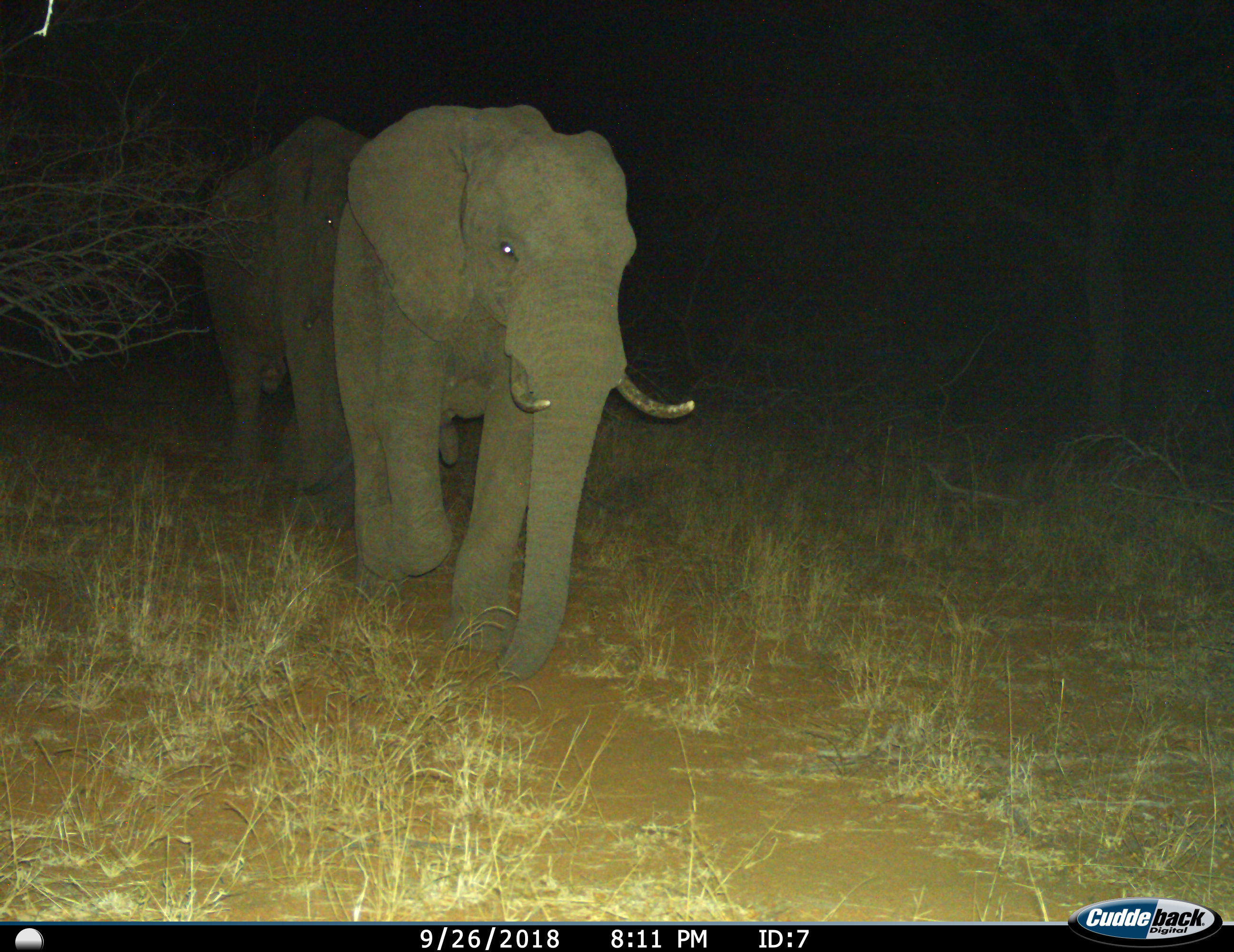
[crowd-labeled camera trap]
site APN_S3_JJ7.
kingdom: Animalia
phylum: Chordata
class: Mammalia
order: Proboscidea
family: Elephantidae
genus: Loxodonta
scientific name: Loxodonta africana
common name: african bush elephant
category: elephant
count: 2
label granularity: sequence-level